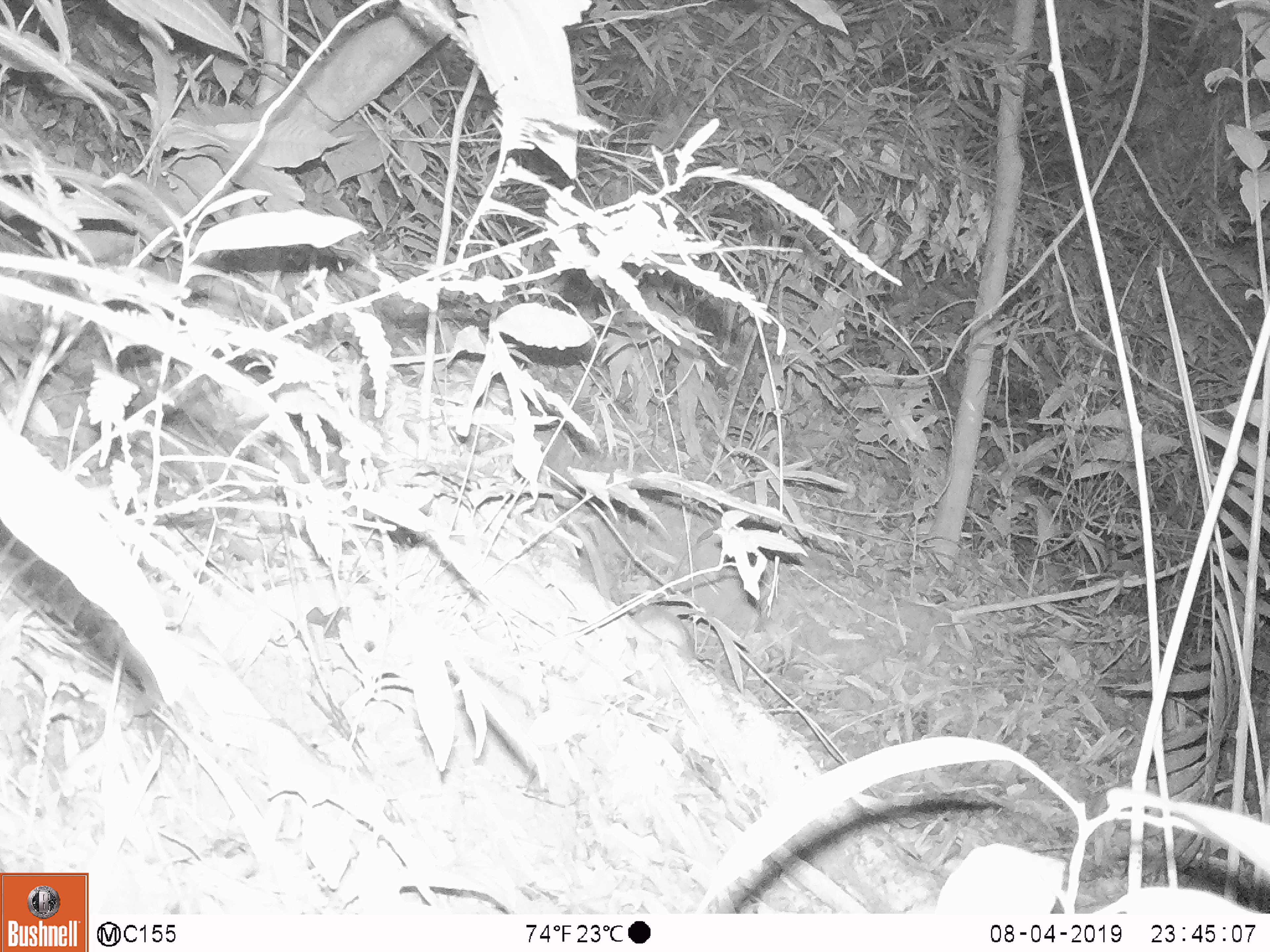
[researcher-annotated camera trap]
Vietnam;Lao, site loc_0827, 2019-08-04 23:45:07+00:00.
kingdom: Animalia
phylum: Chordata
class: Mammalia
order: Rodentia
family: Muridae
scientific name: Muridae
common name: old-world mice and rats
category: unidentified murid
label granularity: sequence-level